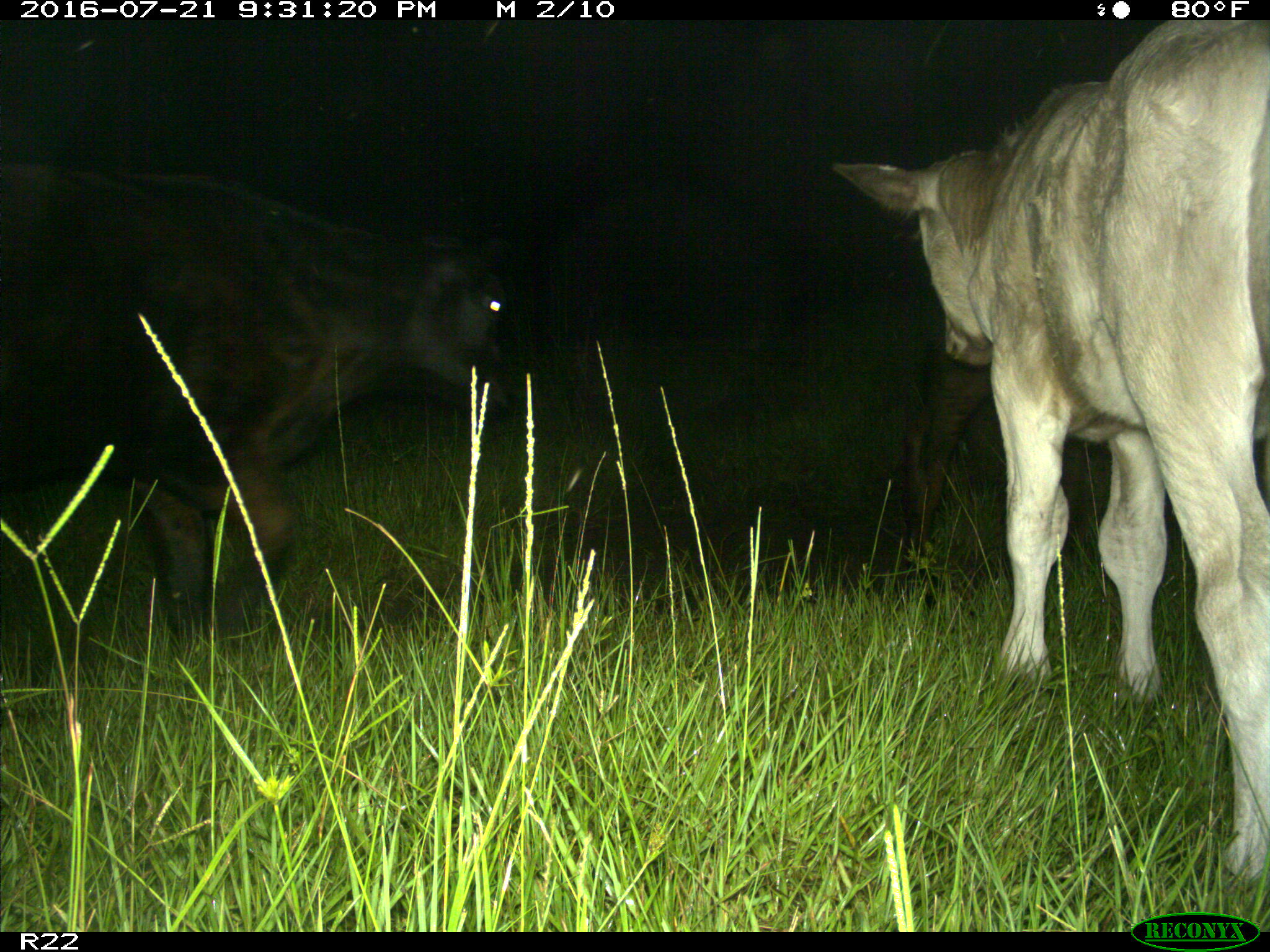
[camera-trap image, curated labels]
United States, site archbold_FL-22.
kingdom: Animalia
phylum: Chordata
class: Mammalia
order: Artiodactyla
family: Bovidae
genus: Bos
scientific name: Bos taurus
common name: domestic cow